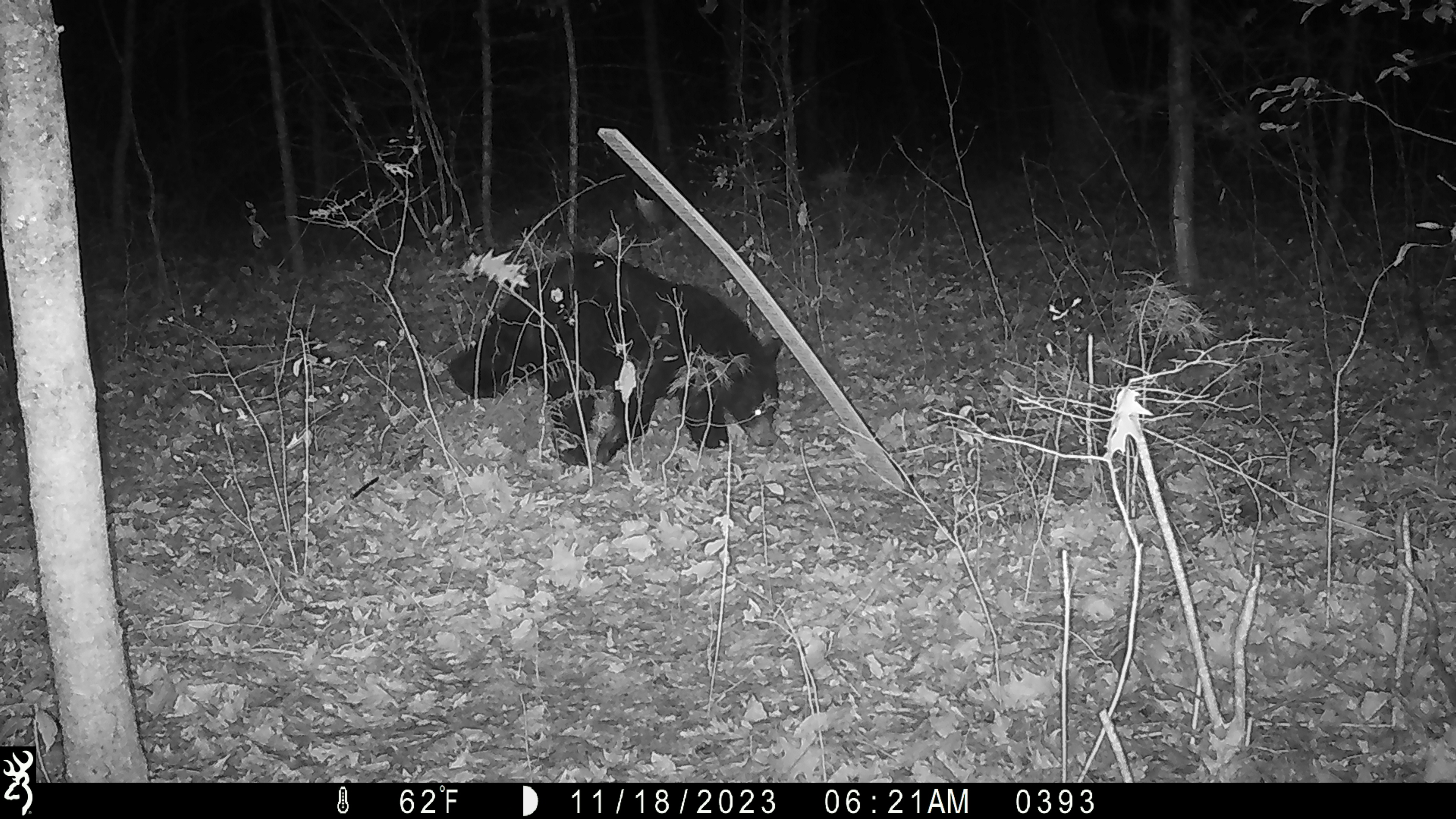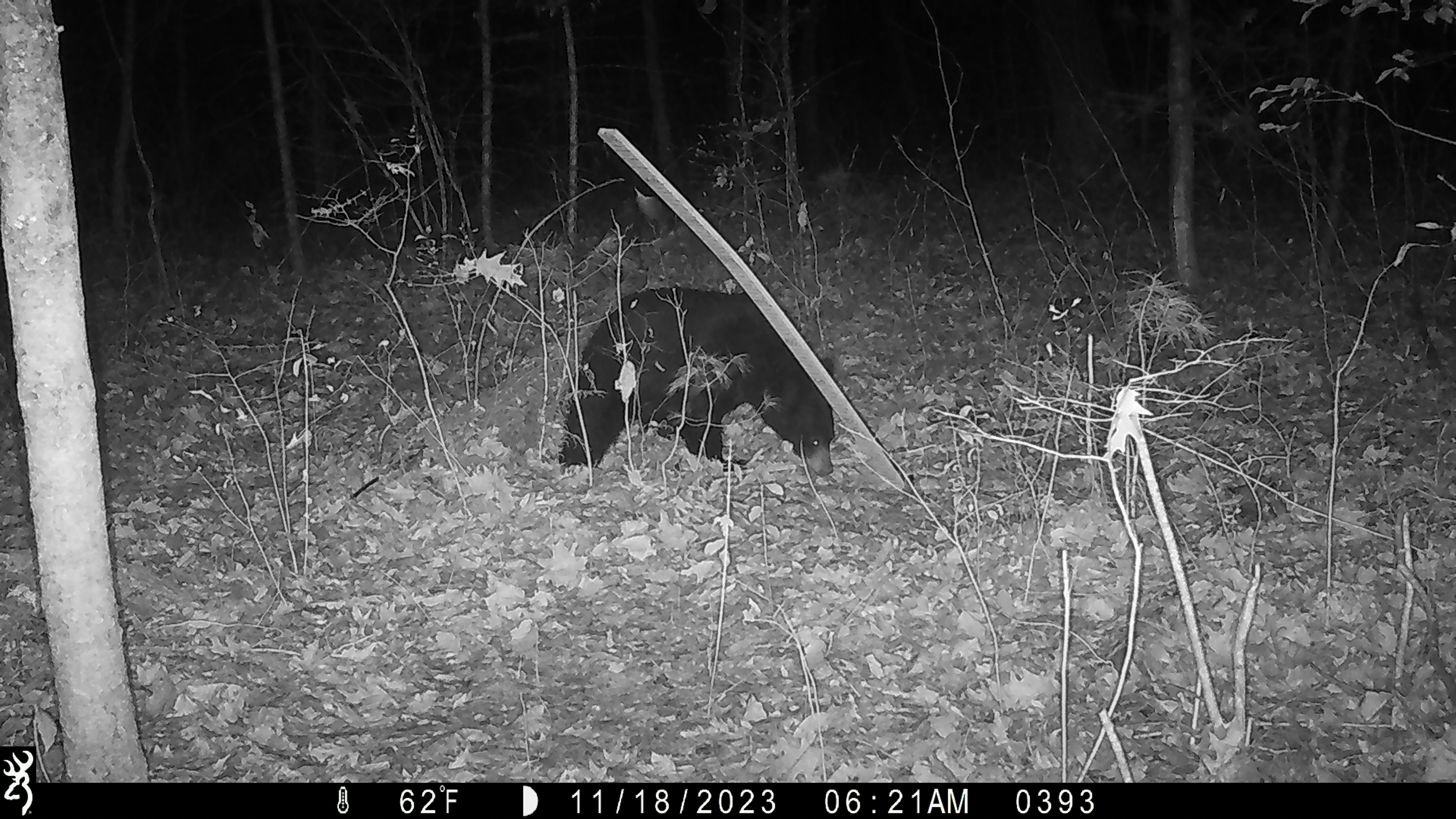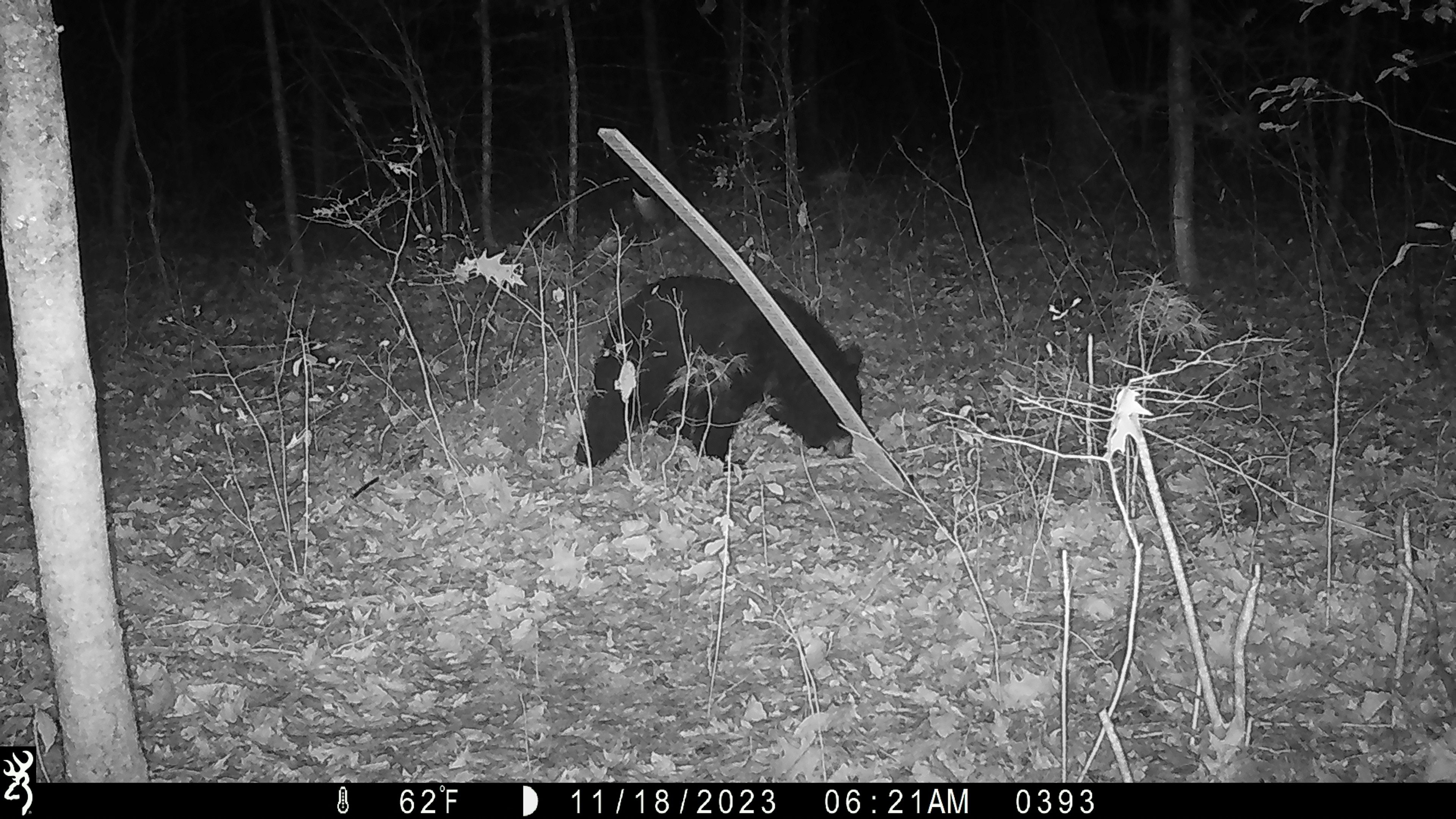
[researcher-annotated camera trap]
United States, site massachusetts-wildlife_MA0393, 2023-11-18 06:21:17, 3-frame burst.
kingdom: Animalia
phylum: Chordata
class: Mammalia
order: Carnivora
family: Ursidae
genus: Ursus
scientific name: Ursus americanus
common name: black bear